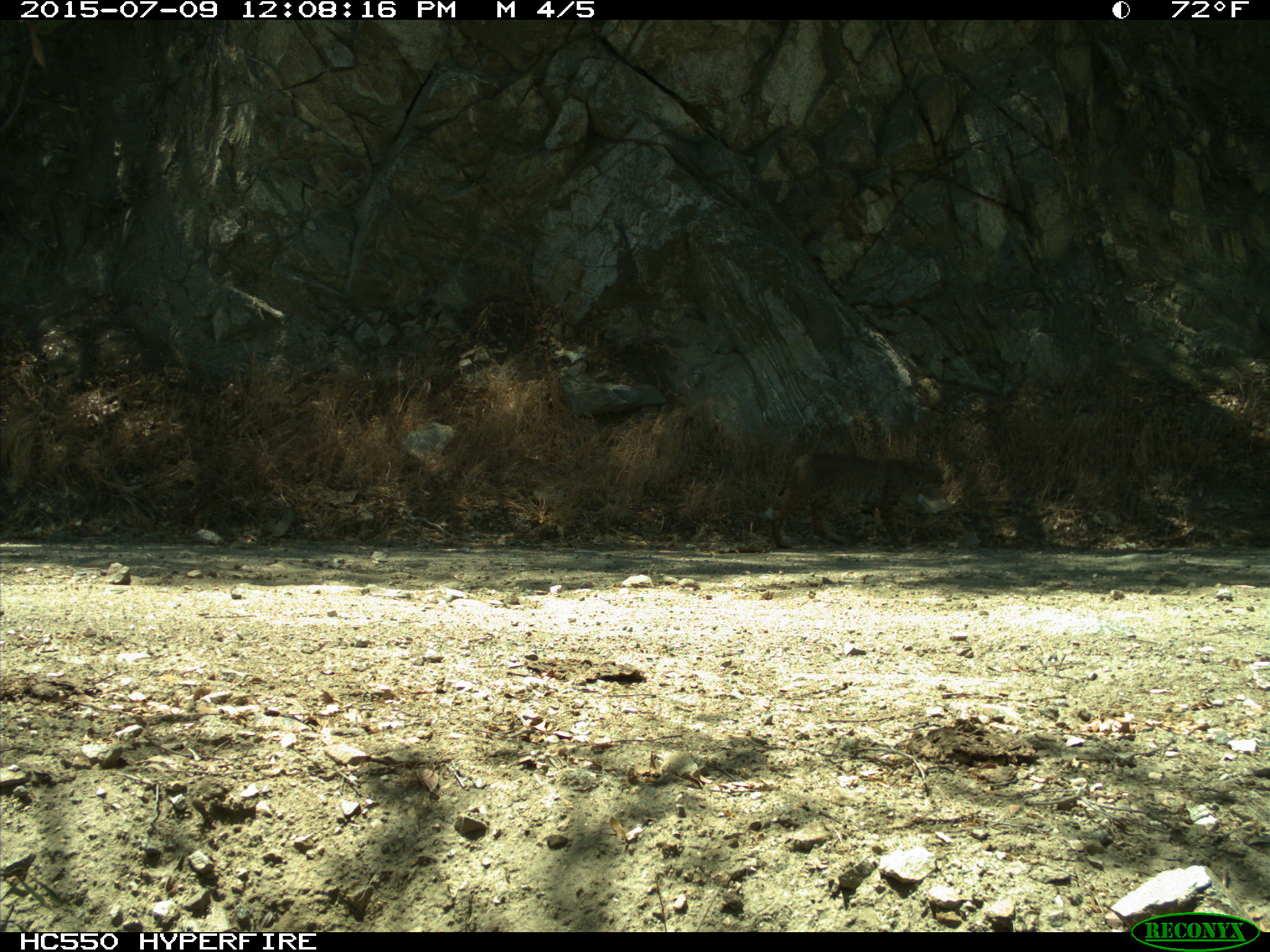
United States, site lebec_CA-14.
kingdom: Animalia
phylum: Chordata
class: Mammalia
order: Carnivora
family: Felidae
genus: Lynx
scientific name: Lynx rufus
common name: bobcat